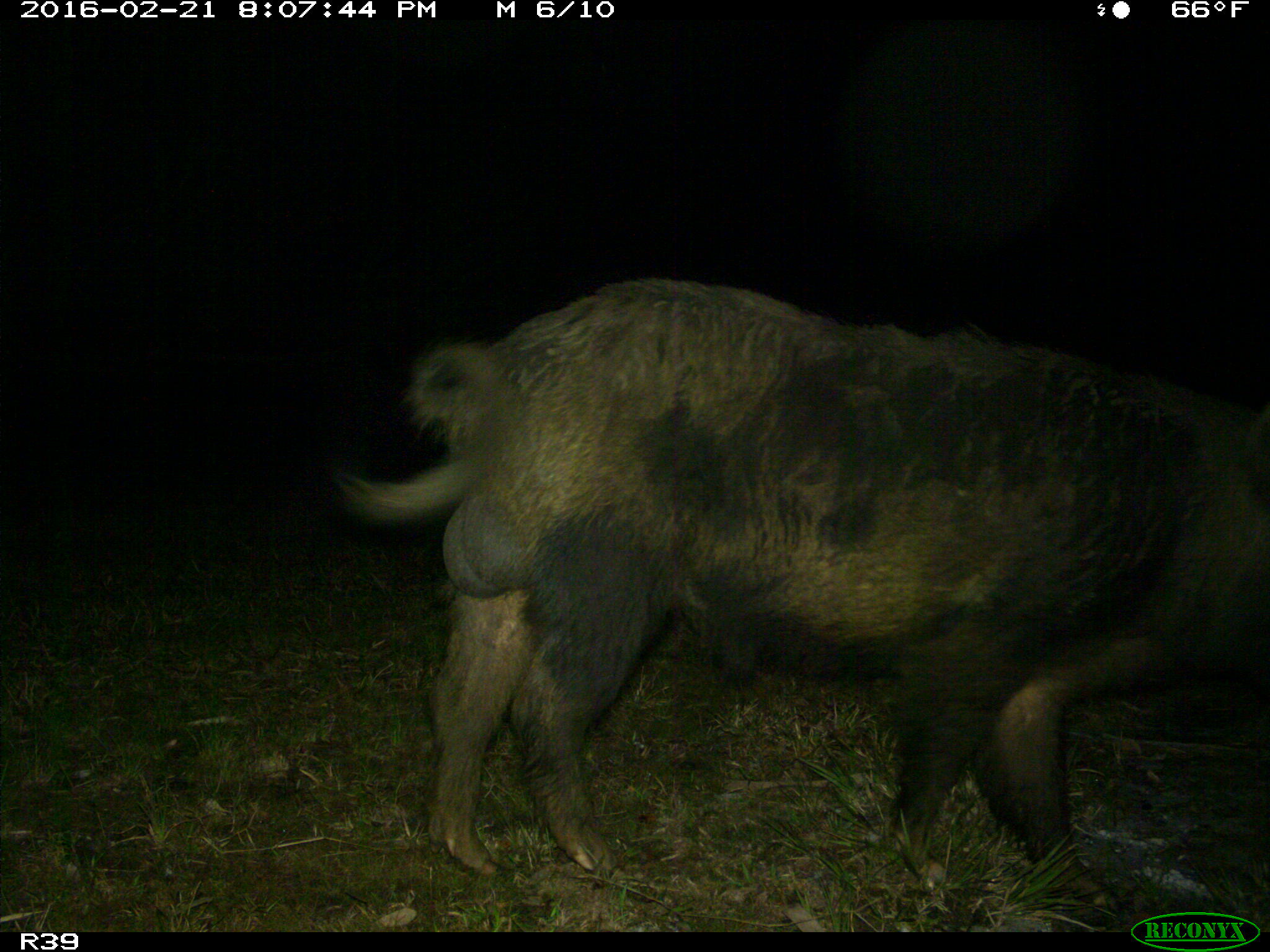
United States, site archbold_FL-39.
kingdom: Animalia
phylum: Chordata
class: Mammalia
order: Artiodactyla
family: Suidae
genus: Sus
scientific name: Sus scrofa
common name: wild boar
Sus scrofa (wild boar).